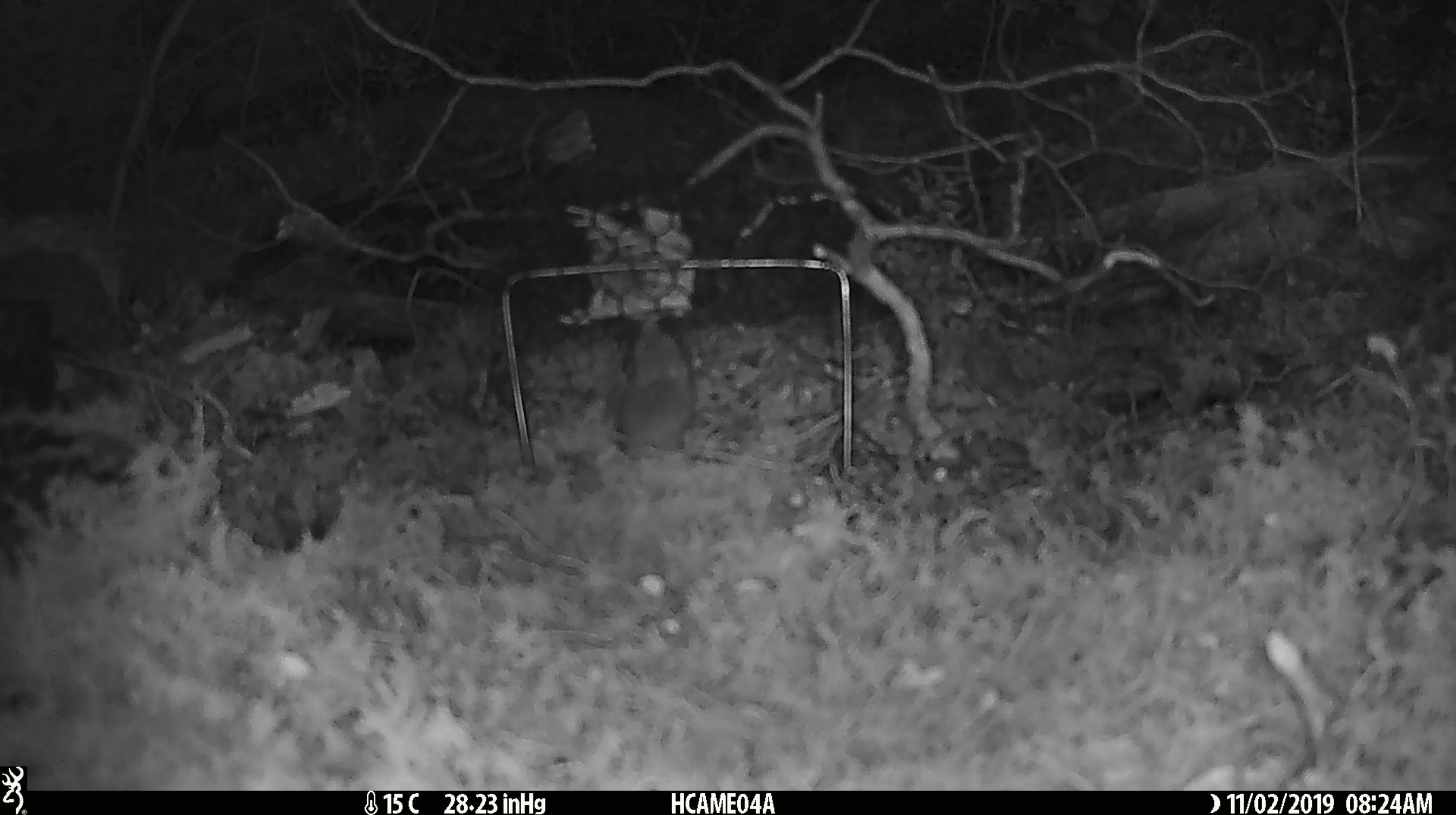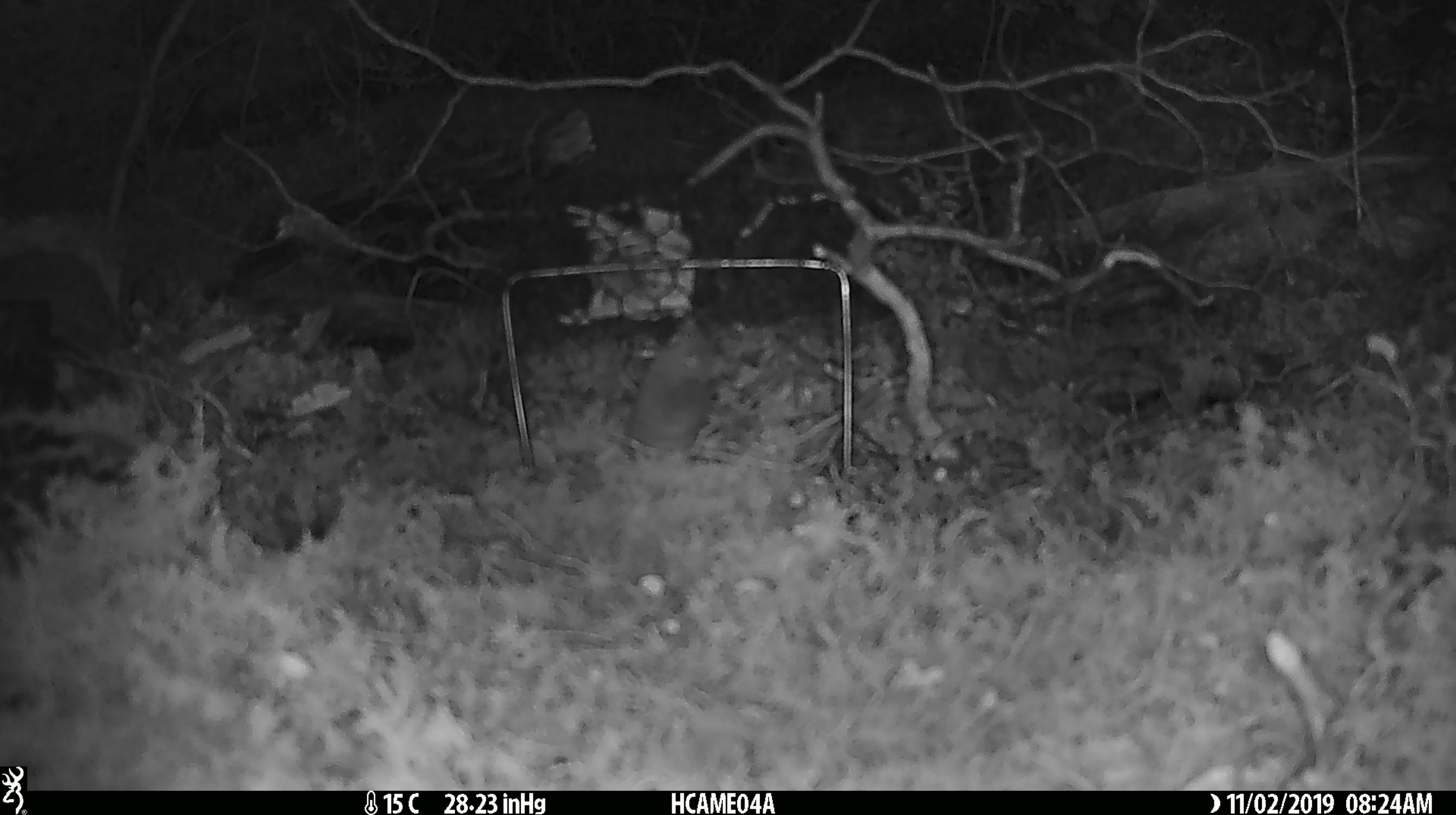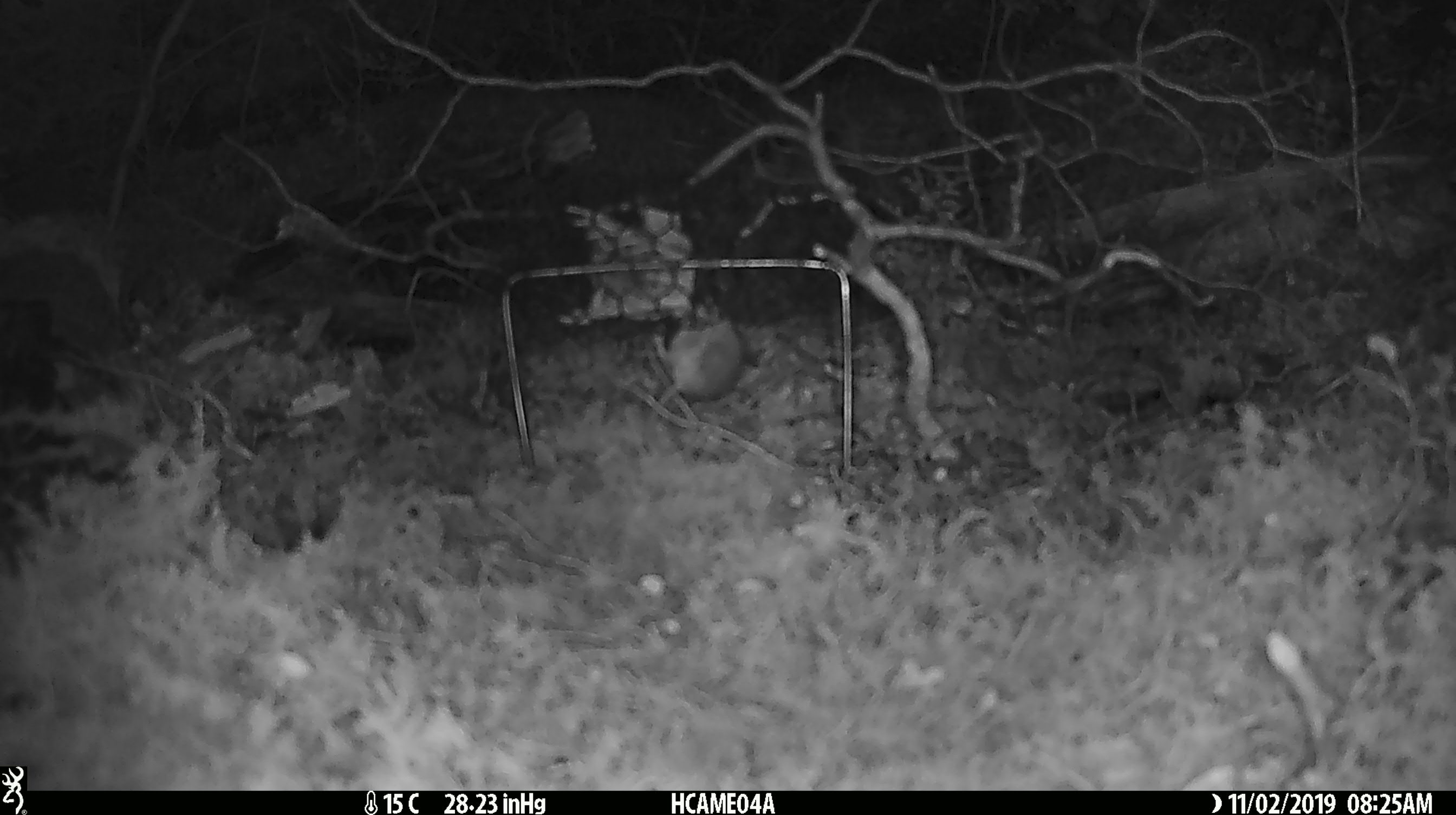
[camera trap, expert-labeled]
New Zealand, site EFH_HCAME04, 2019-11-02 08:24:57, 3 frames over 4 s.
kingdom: Animalia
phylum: Chordata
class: Mammalia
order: Rodentia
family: Muridae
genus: Mus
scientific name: Mus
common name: mouse